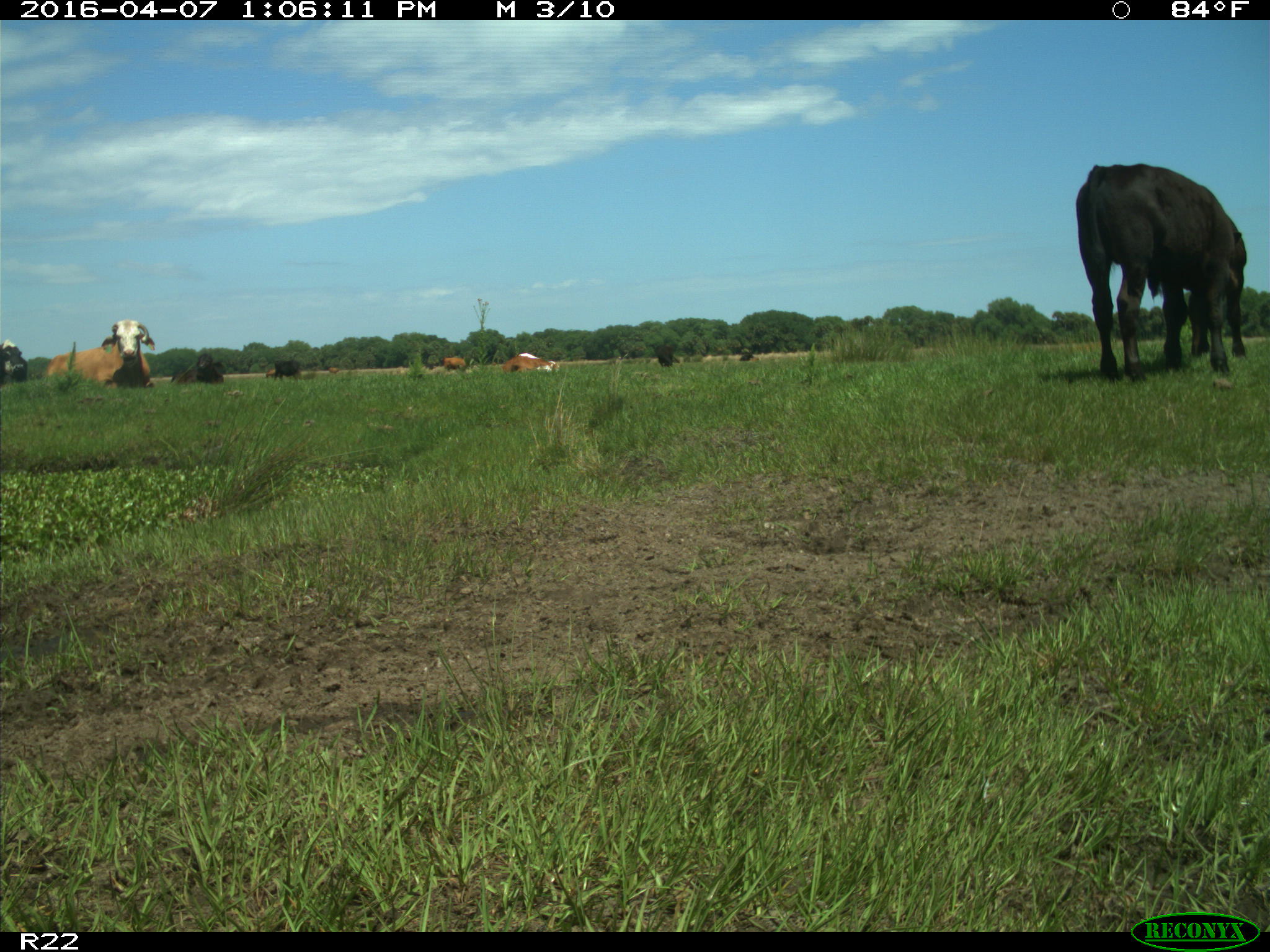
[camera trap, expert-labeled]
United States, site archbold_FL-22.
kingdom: Animalia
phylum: Chordata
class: Mammalia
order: Artiodactyla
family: Bovidae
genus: Bos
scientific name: Bos taurus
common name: domestic cow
Bos taurus (domestic cow).